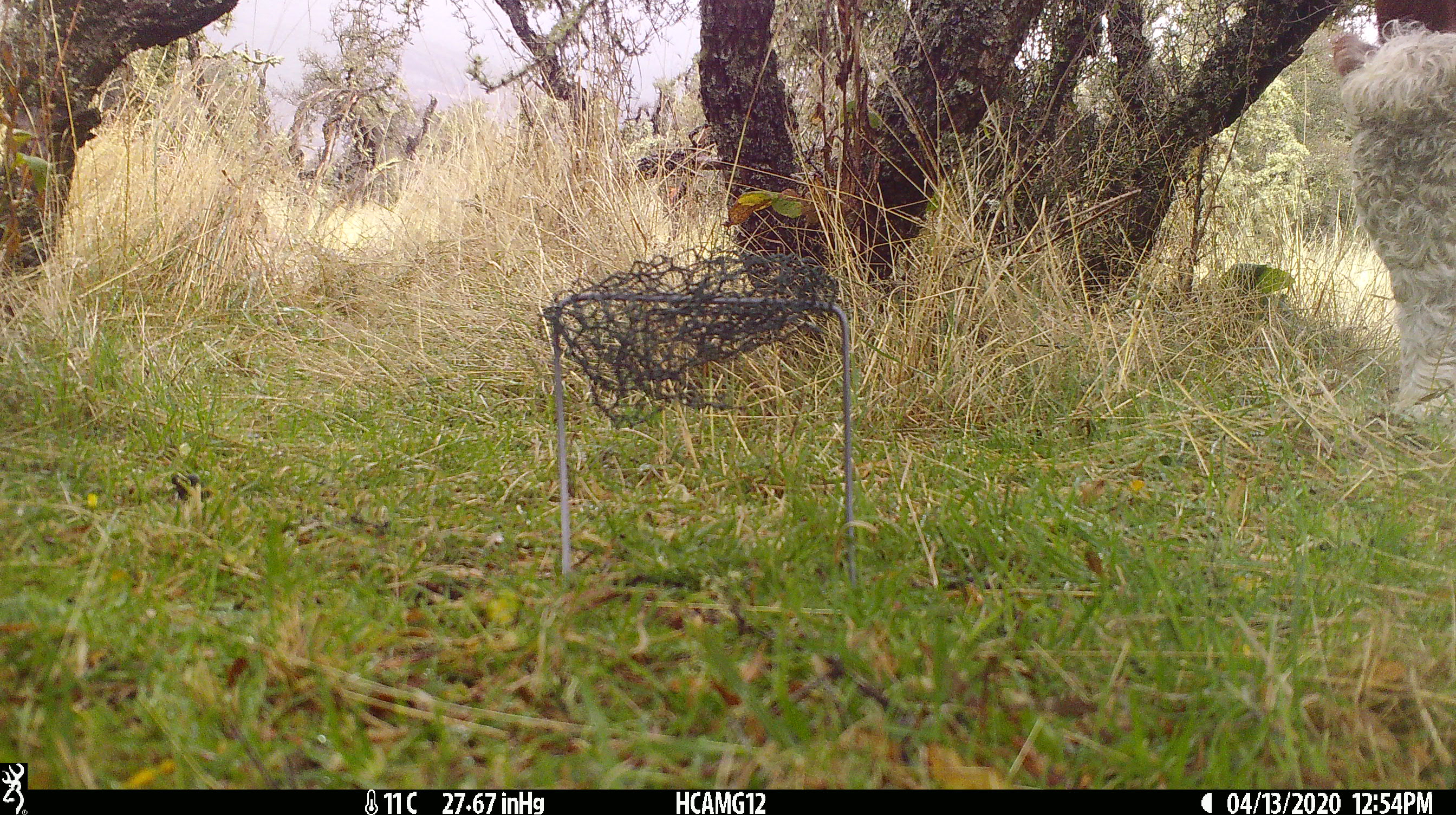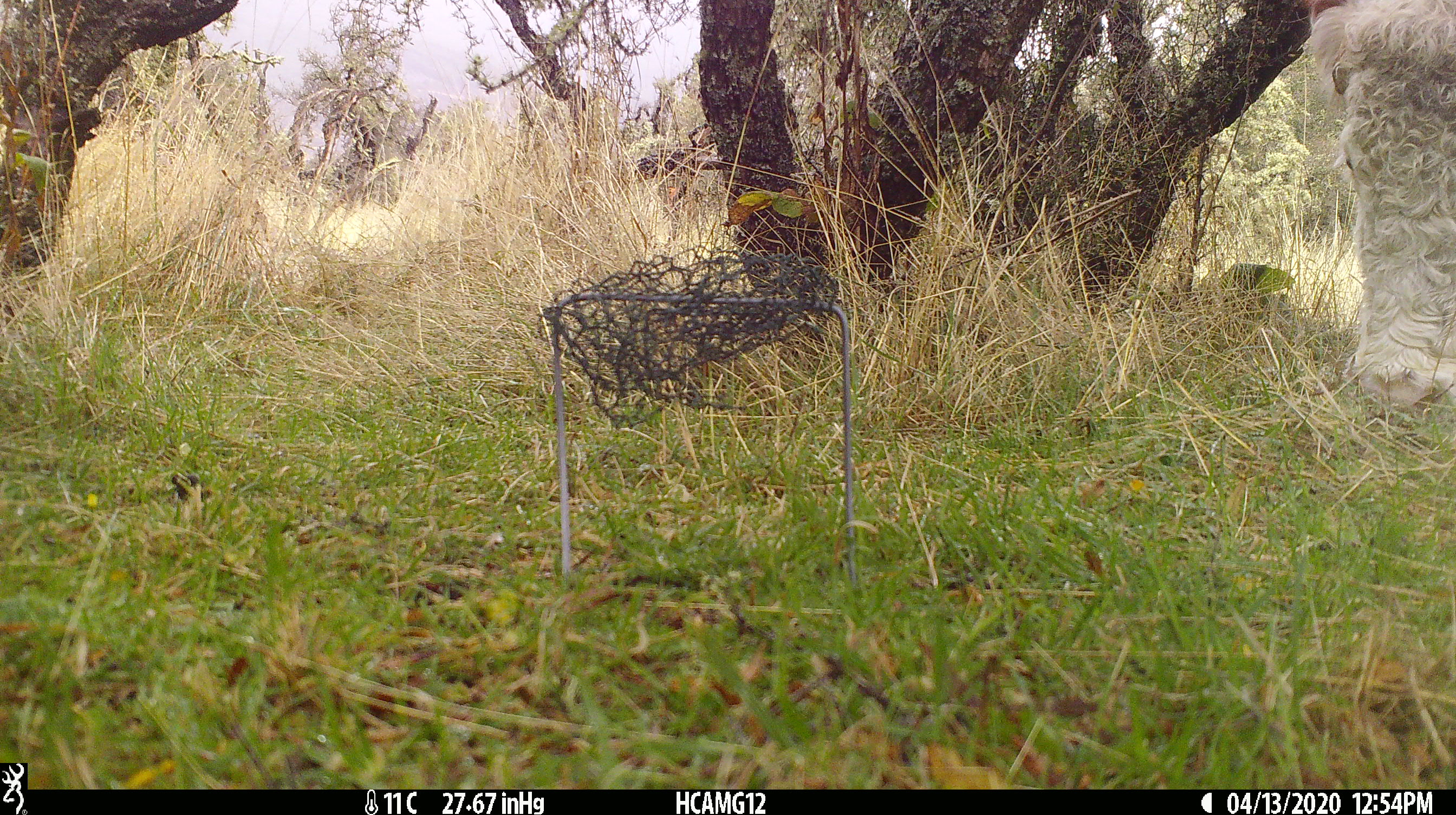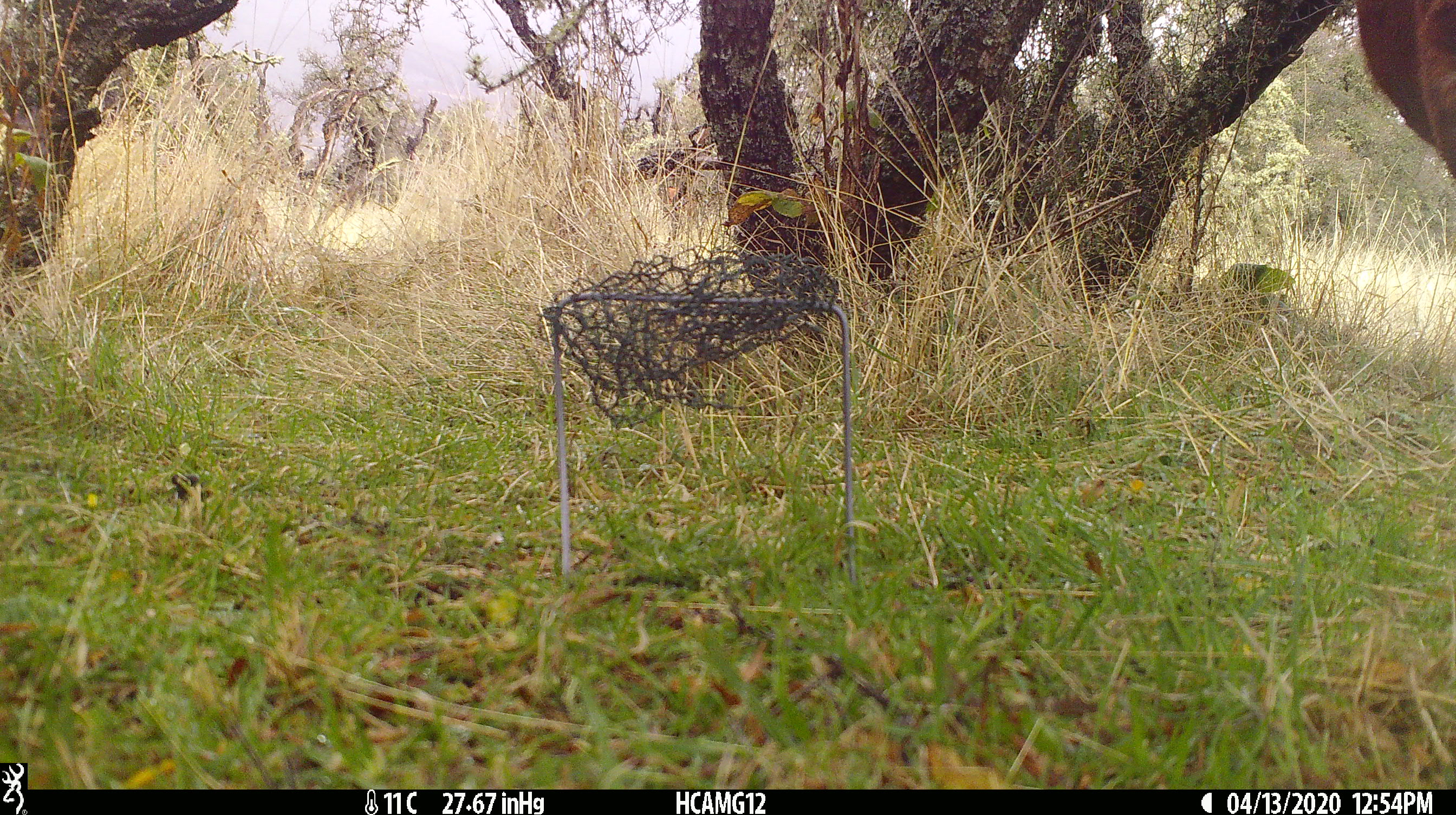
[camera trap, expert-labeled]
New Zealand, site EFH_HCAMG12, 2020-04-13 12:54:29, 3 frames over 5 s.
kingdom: Animalia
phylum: Chordata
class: Mammalia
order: Artiodactyla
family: Bovidae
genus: Bos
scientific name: Bos taurus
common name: domestic cow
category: cow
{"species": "cow (domestic cow) (Bos taurus)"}